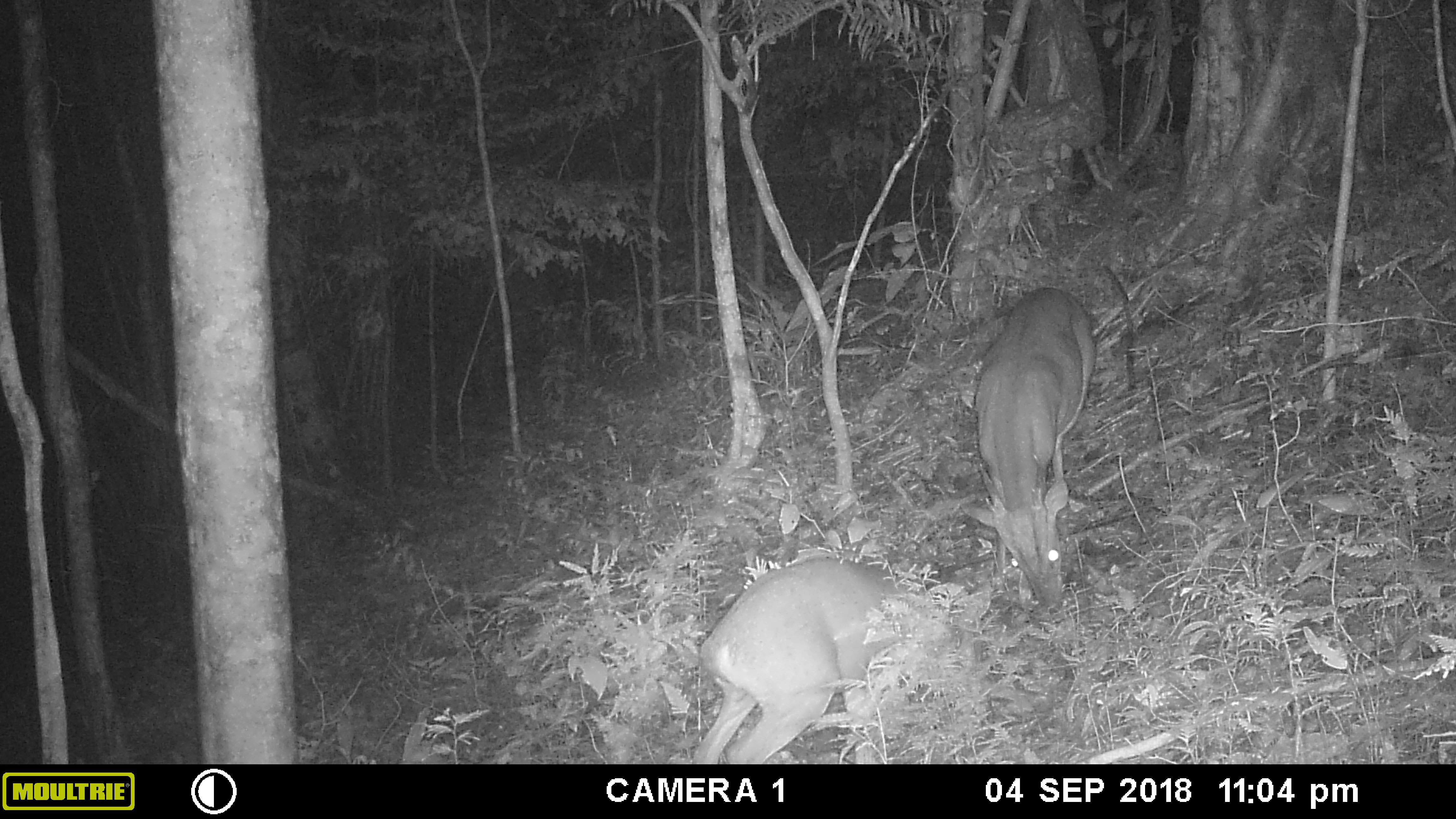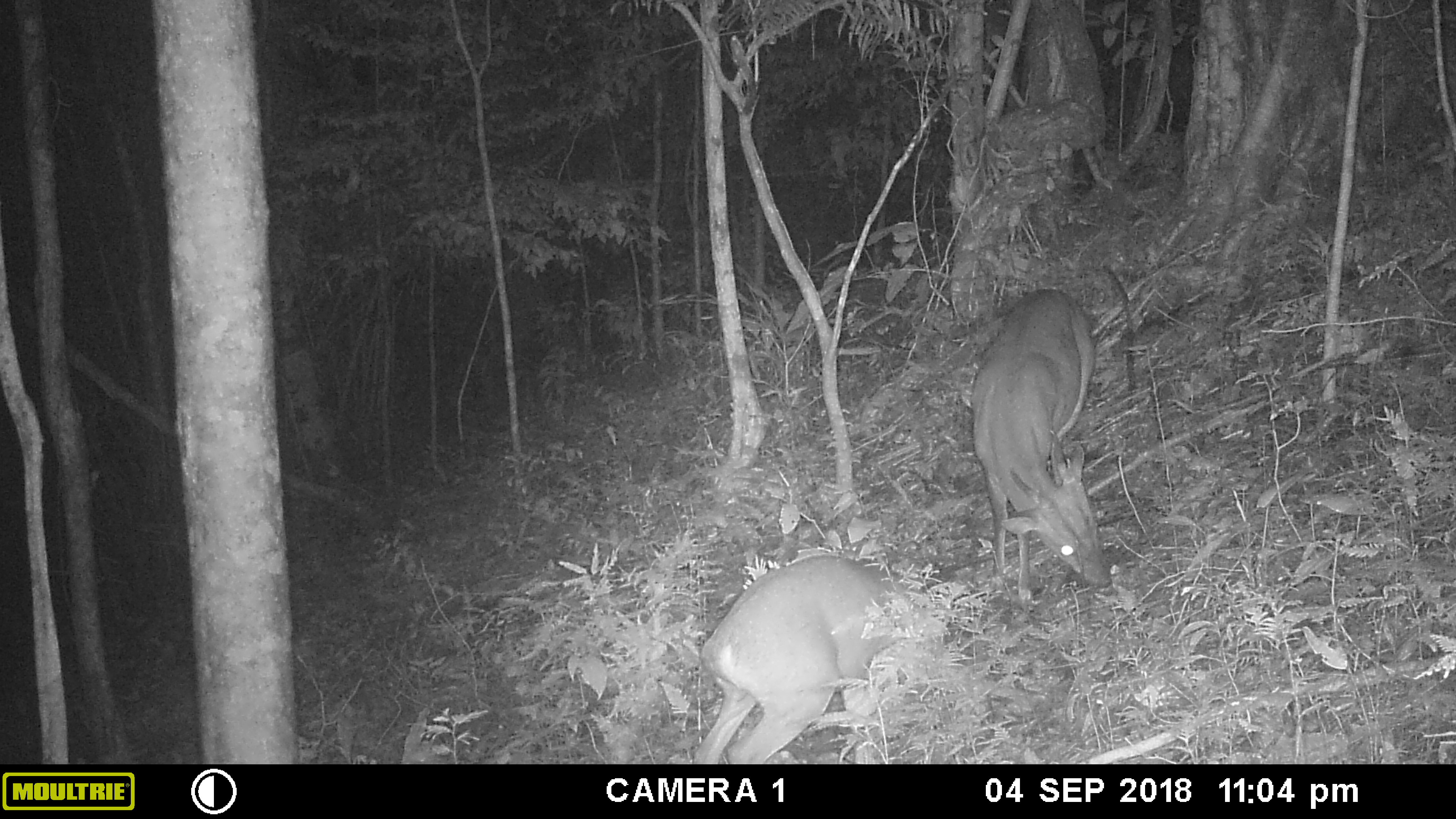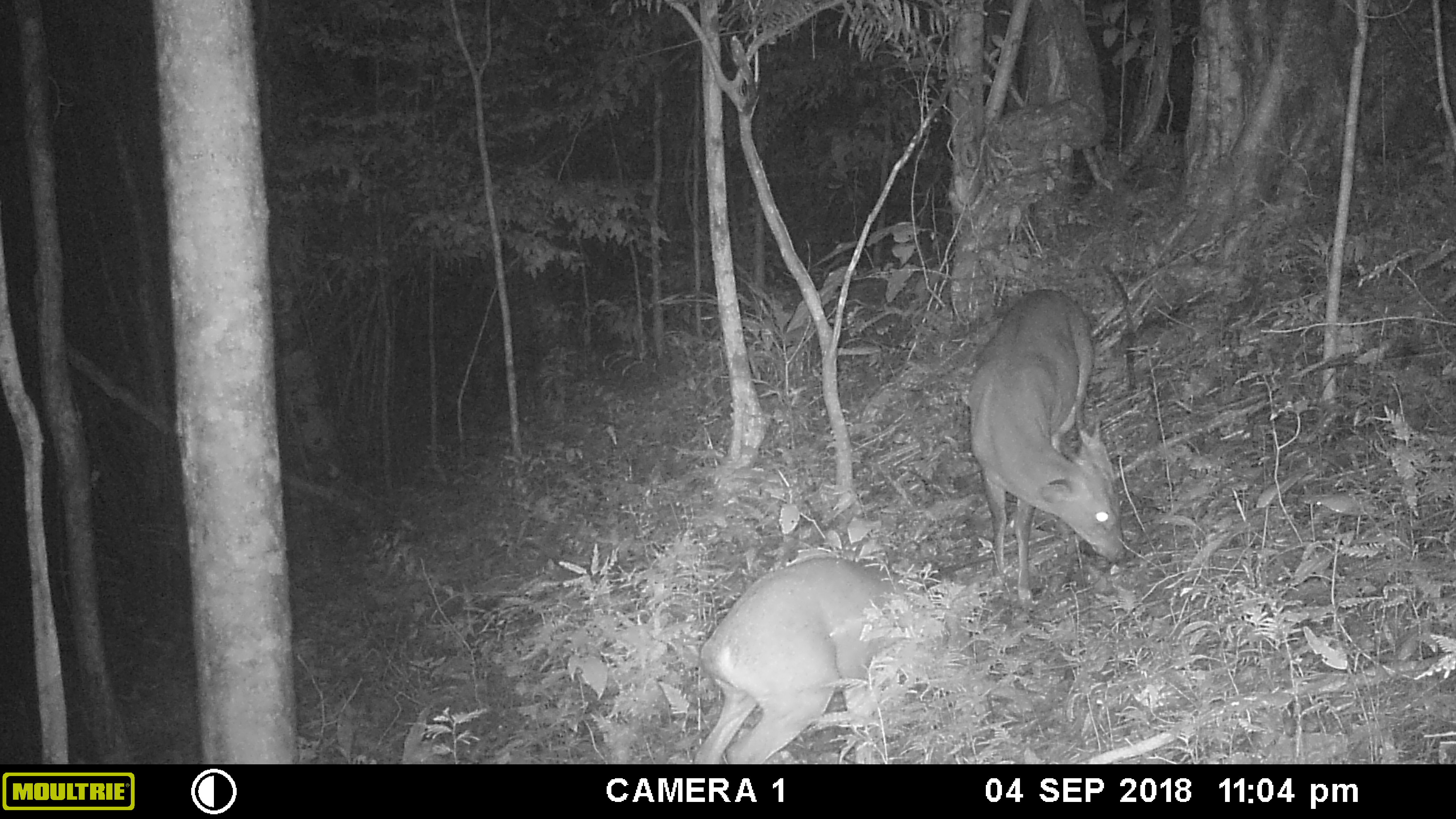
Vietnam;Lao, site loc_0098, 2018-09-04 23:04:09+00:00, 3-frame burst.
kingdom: Animalia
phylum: Chordata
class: Mammalia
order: Artiodactyla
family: Cervidae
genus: Muntiacus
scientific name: Muntiacus vuquangensis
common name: large-antlered muntjac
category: large antlered muntjac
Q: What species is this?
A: Large antlered muntjac (large-antlered muntjac) (Muntiacus vuquangensis).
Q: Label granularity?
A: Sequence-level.